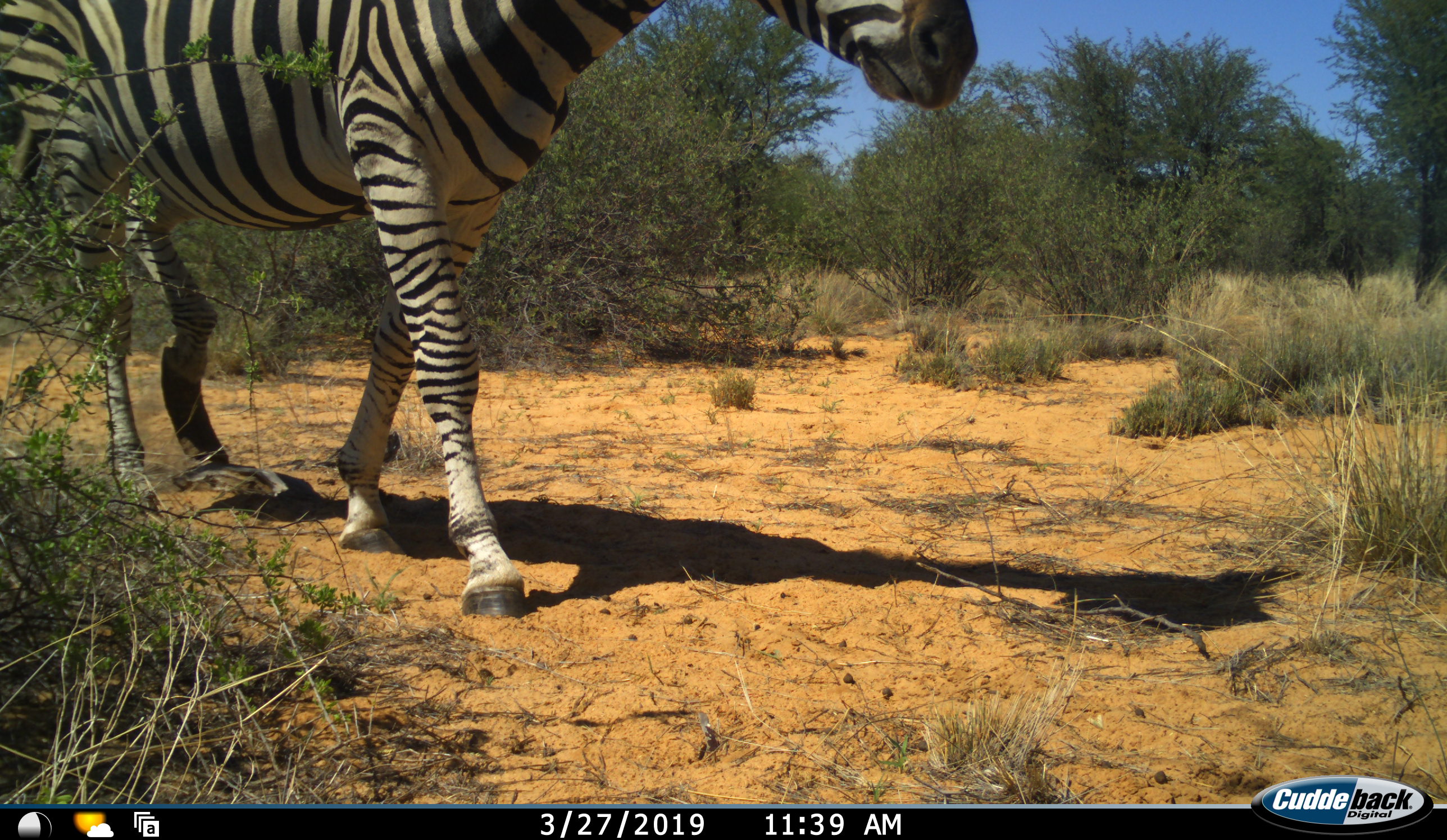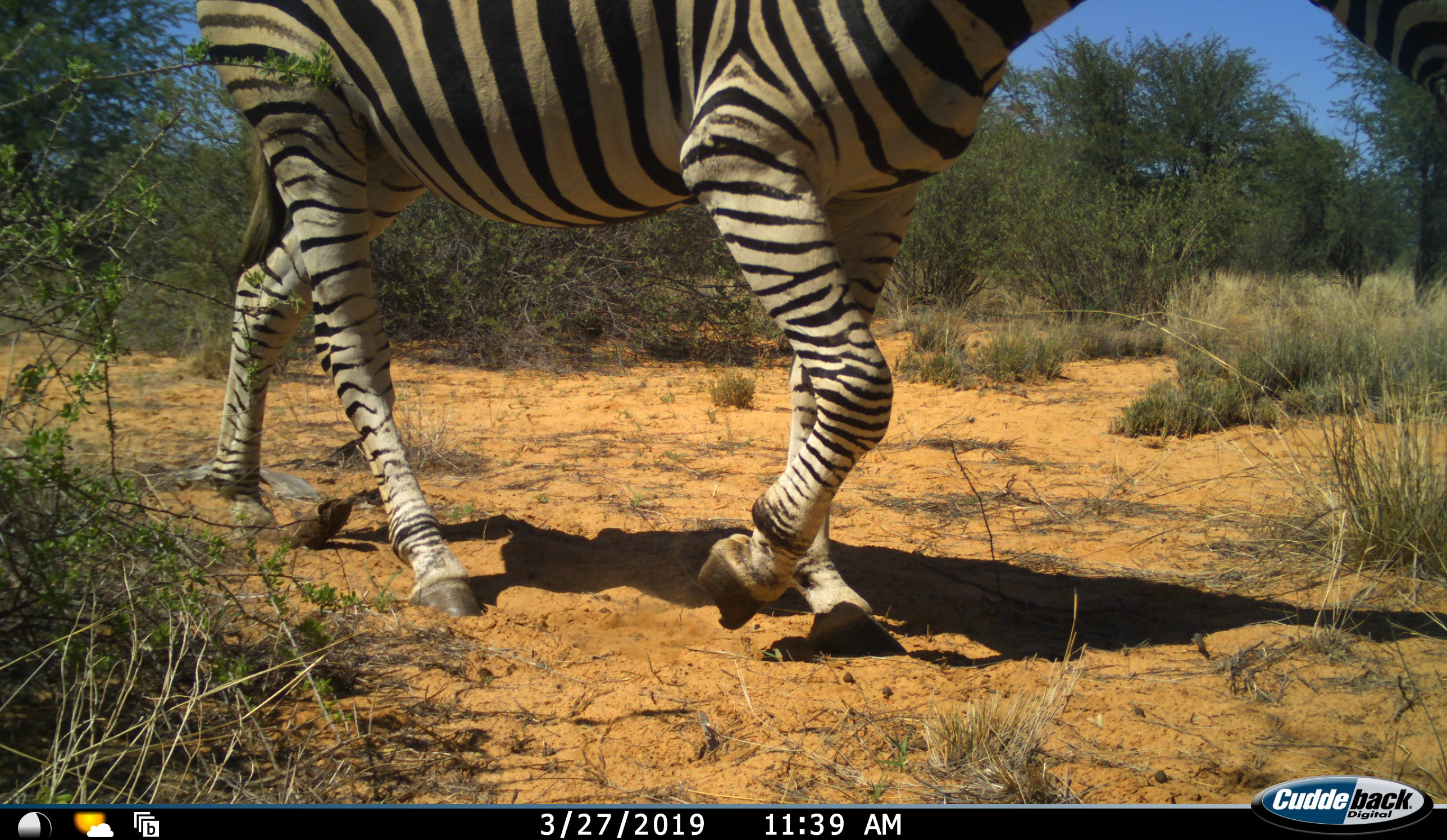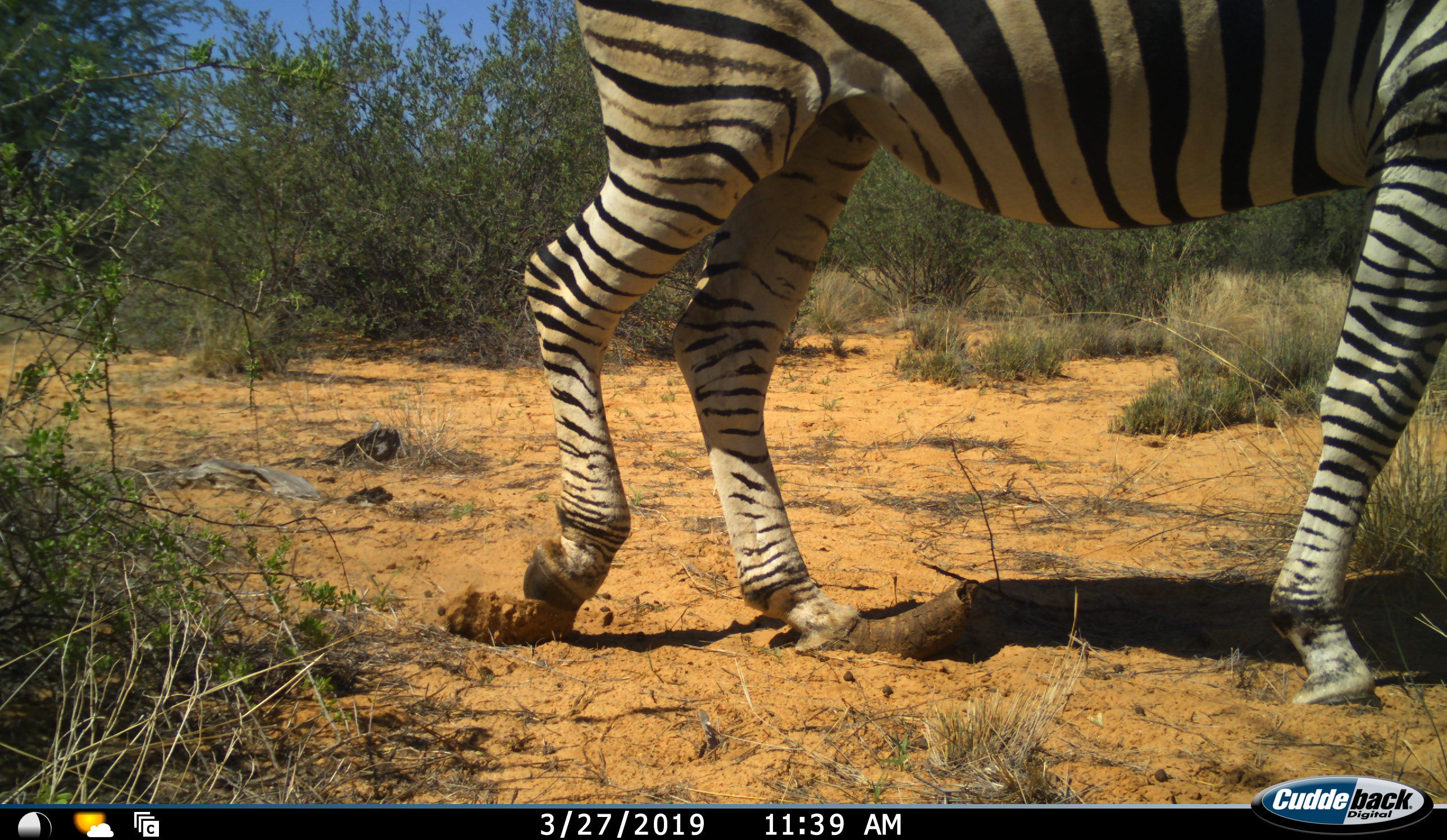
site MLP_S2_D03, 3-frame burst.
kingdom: Animalia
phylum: Chordata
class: Mammalia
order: Perissodactyla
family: Equidae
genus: Equus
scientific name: Equus quagga burchellii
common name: burchell's zebra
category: zebraburchells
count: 1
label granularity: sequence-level